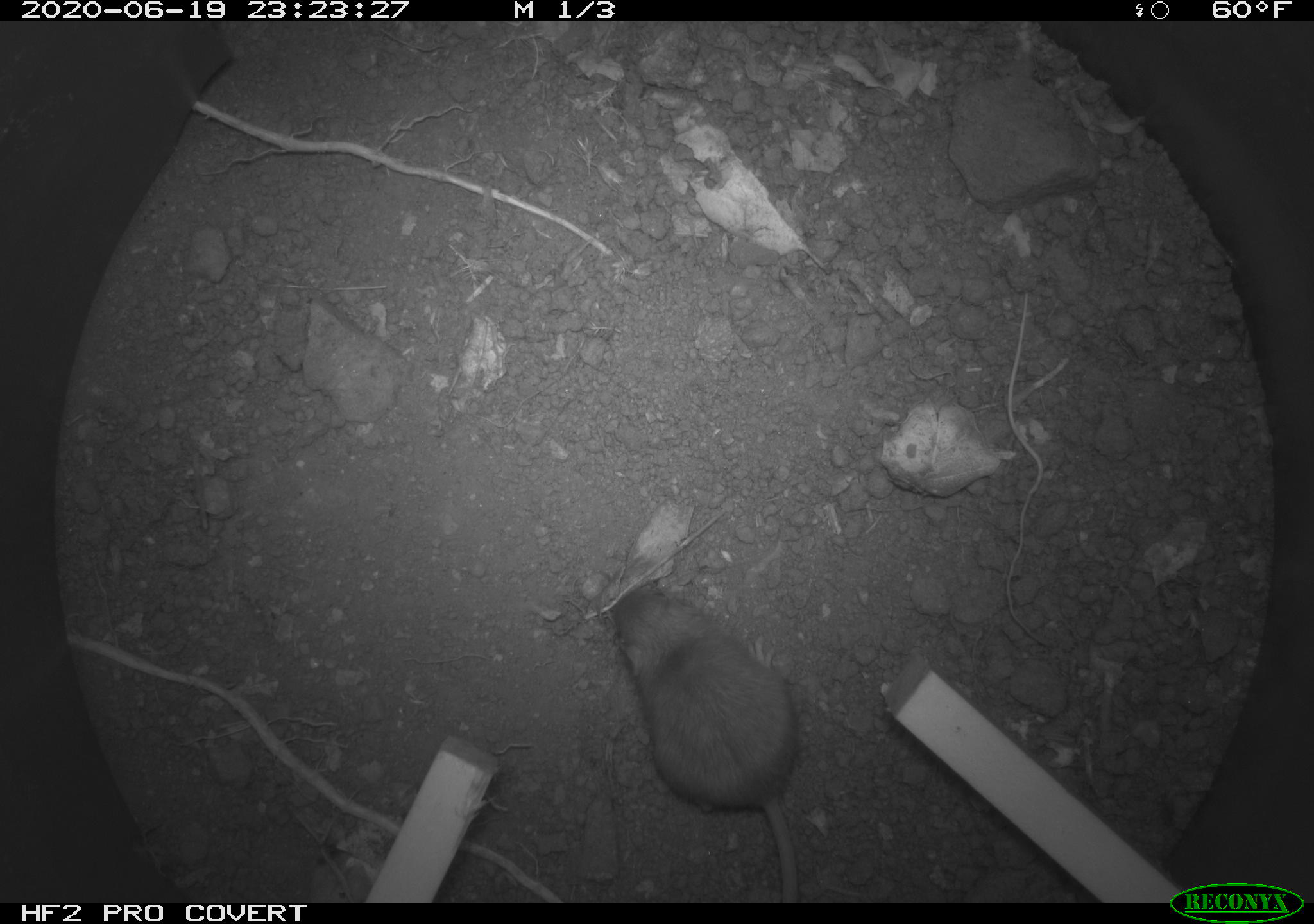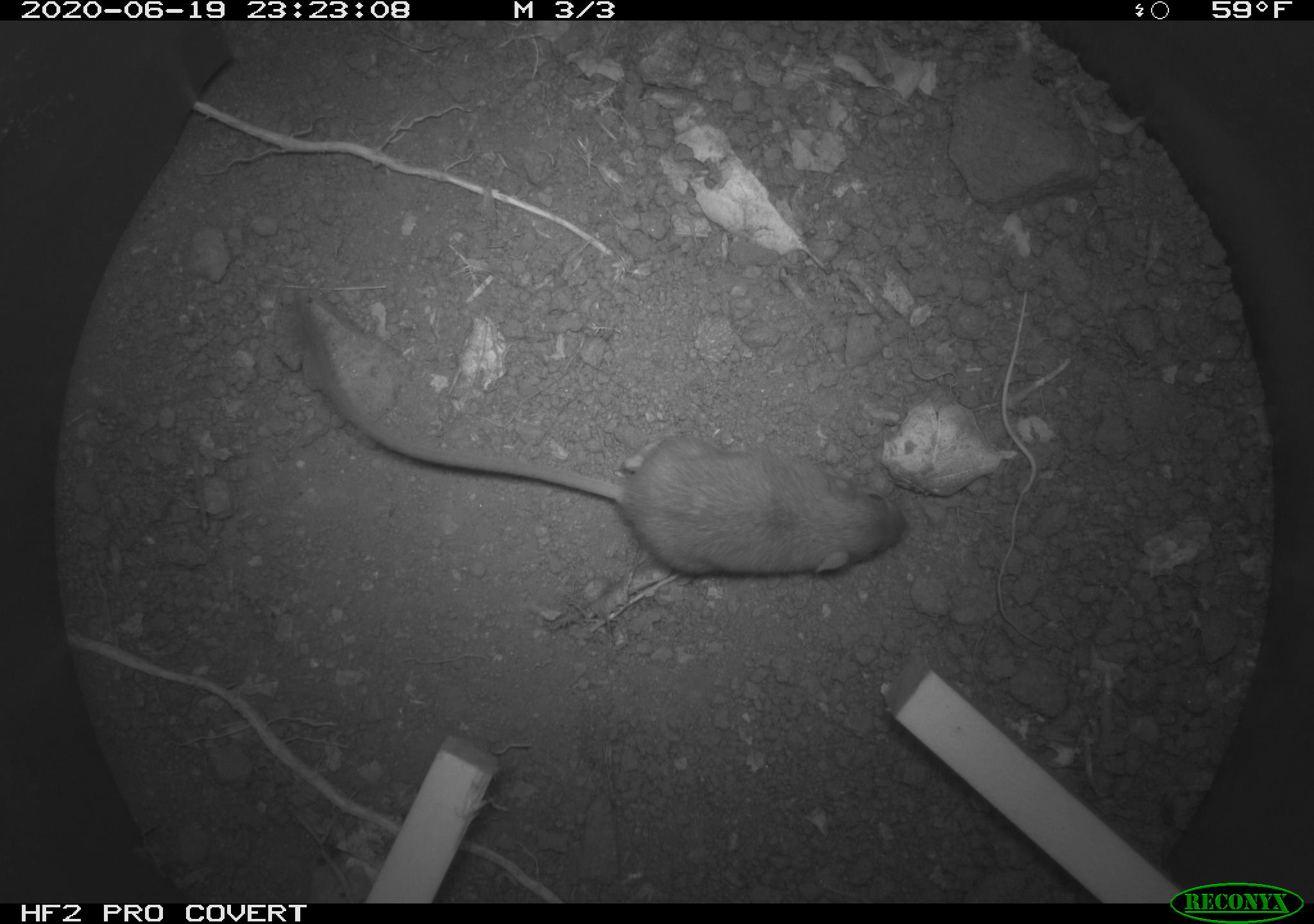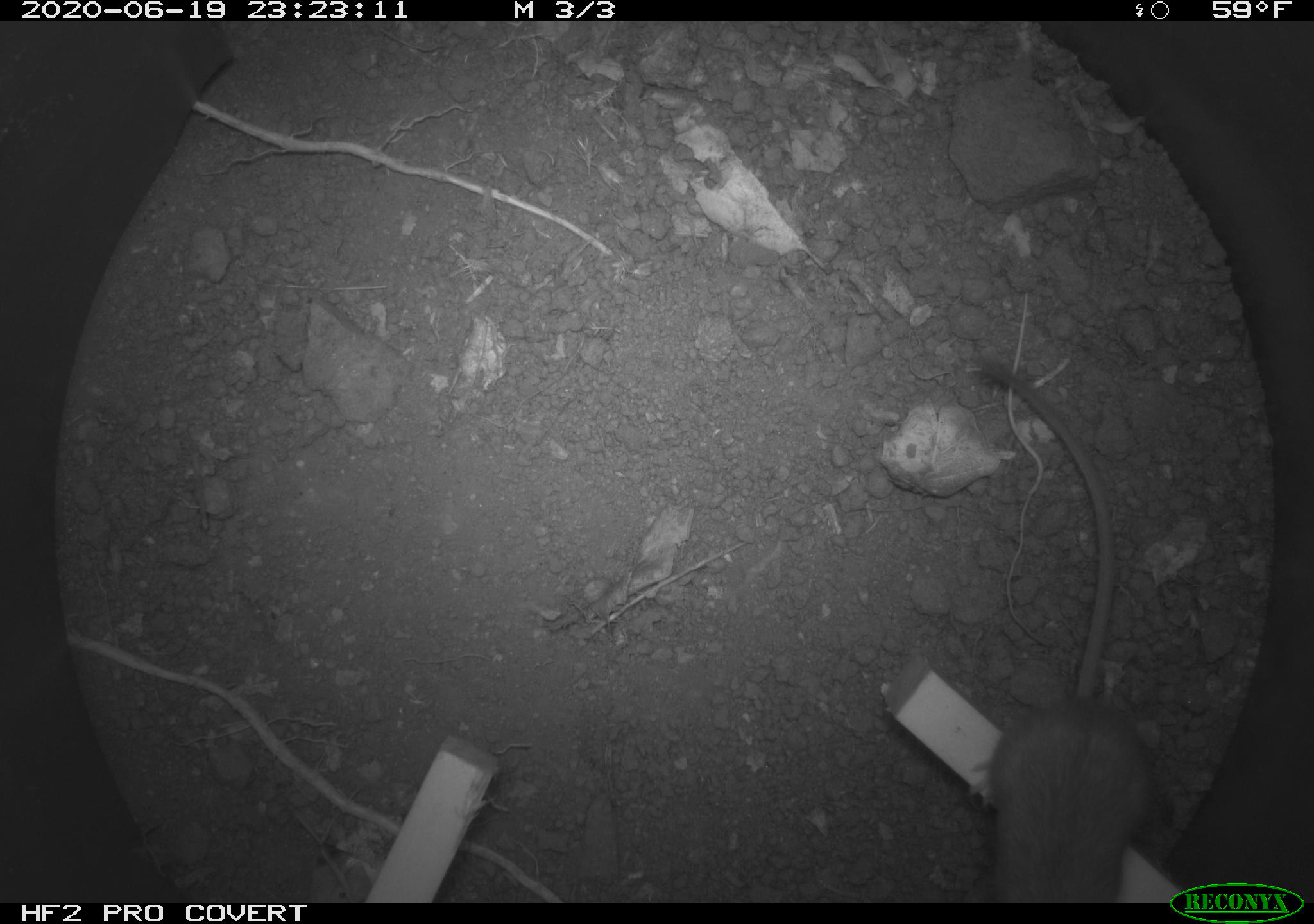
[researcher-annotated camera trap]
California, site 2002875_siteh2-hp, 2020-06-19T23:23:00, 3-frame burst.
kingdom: Animalia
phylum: Chordata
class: Mammalia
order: Rodentia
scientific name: Rodentia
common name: mouse species